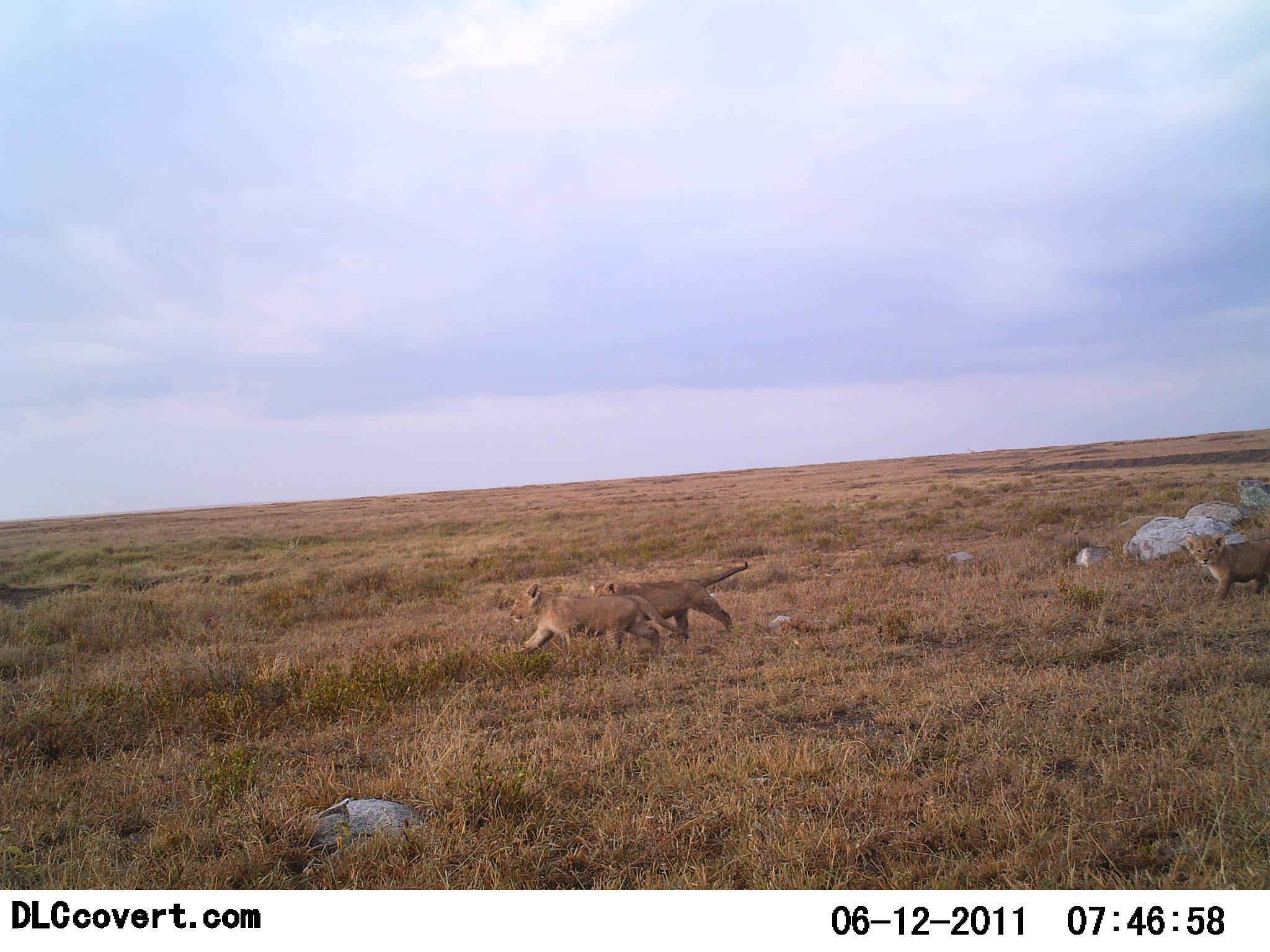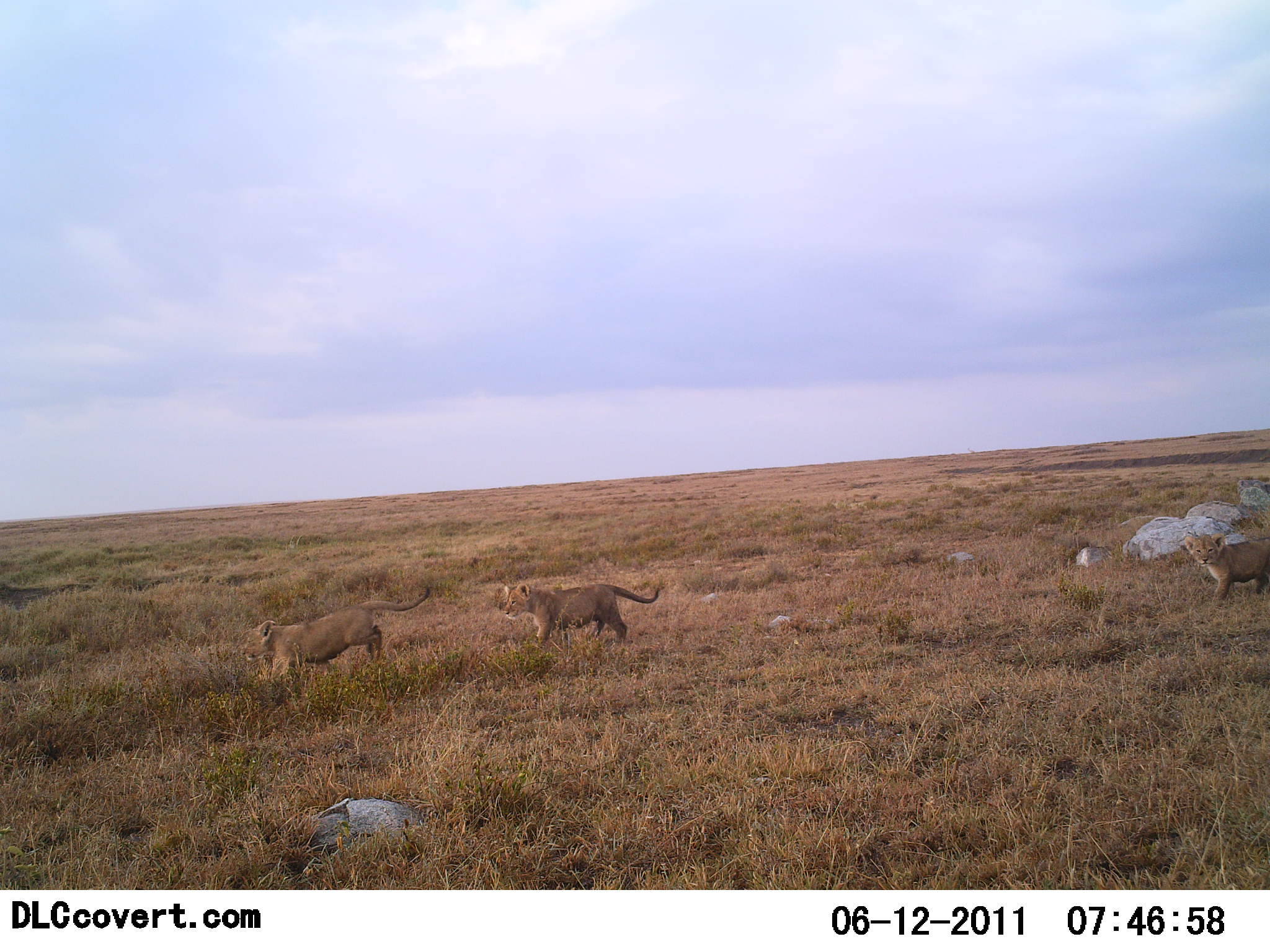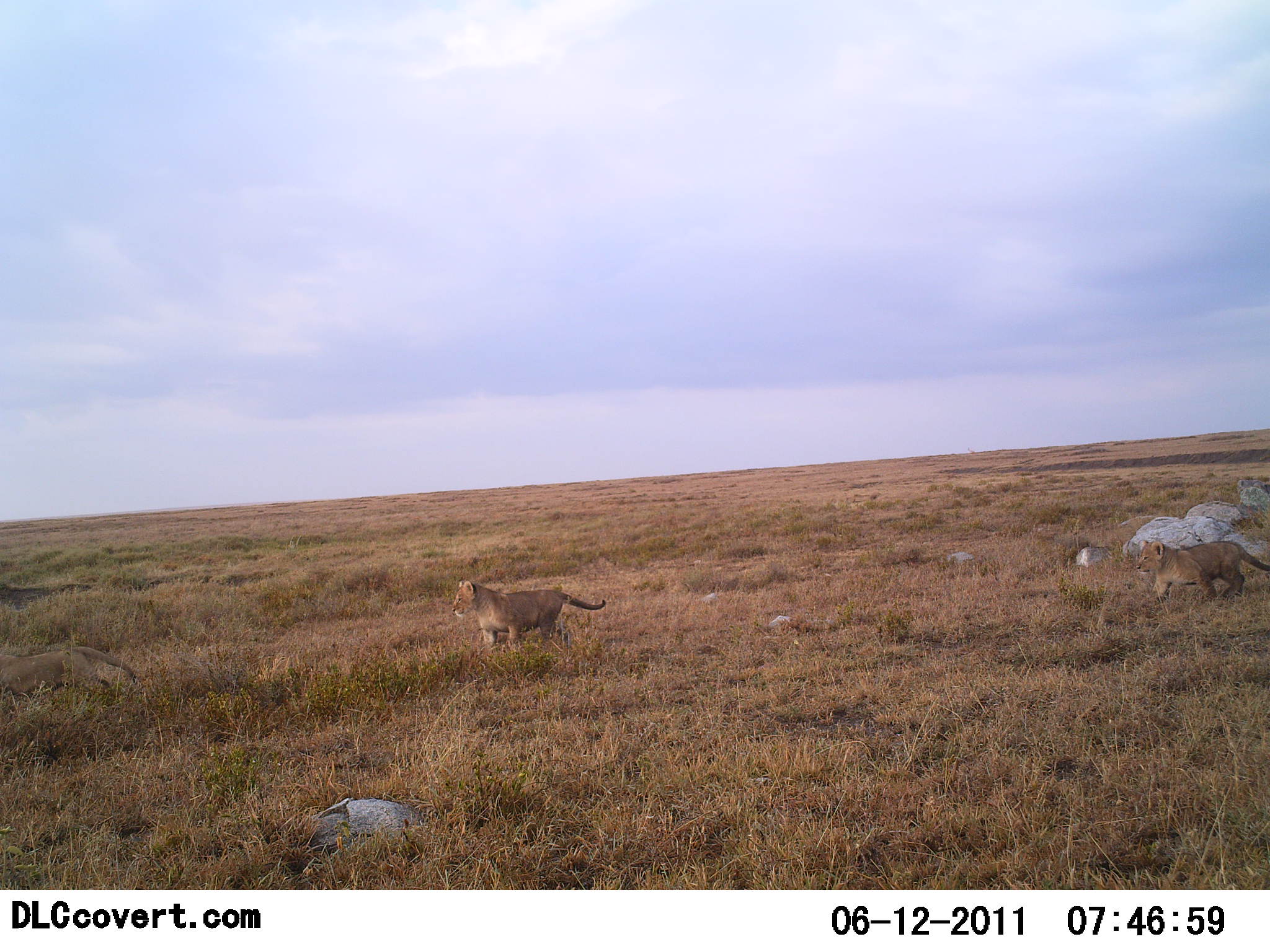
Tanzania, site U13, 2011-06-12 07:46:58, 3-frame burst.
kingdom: Animalia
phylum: Chordata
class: Mammalia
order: Carnivora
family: Felidae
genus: Panthera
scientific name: Panthera leo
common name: lion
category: lionfemale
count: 3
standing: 20%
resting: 0%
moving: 100%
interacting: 0%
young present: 60%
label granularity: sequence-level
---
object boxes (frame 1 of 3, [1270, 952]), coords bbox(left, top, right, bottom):
animal: bbox(510, 583, 690, 661); bbox(589, 559, 750, 640); bbox(1182, 532, 1270, 604)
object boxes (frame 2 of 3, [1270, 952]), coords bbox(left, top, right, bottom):
animal: bbox(240, 586, 432, 686); bbox(498, 585, 661, 647); bbox(1183, 532, 1268, 602)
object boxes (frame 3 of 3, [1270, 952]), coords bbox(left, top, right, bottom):
animal: bbox(450, 580, 608, 647); bbox(0, 646, 139, 708); bbox(1135, 539, 1269, 601)